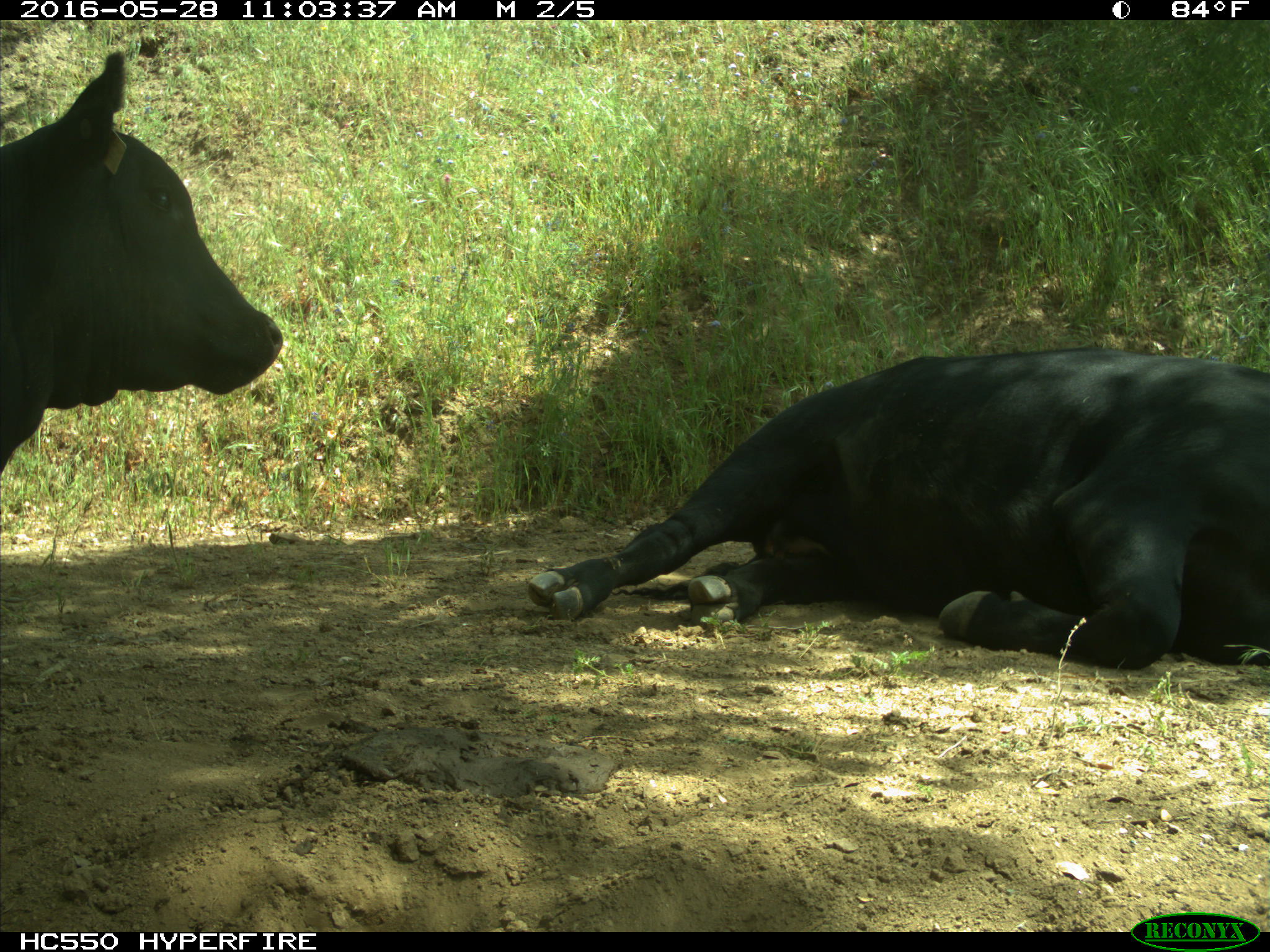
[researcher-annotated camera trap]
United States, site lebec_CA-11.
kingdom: Animalia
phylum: Chordata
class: Mammalia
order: Artiodactyla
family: Bovidae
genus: Bos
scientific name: Bos taurus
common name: domestic cow